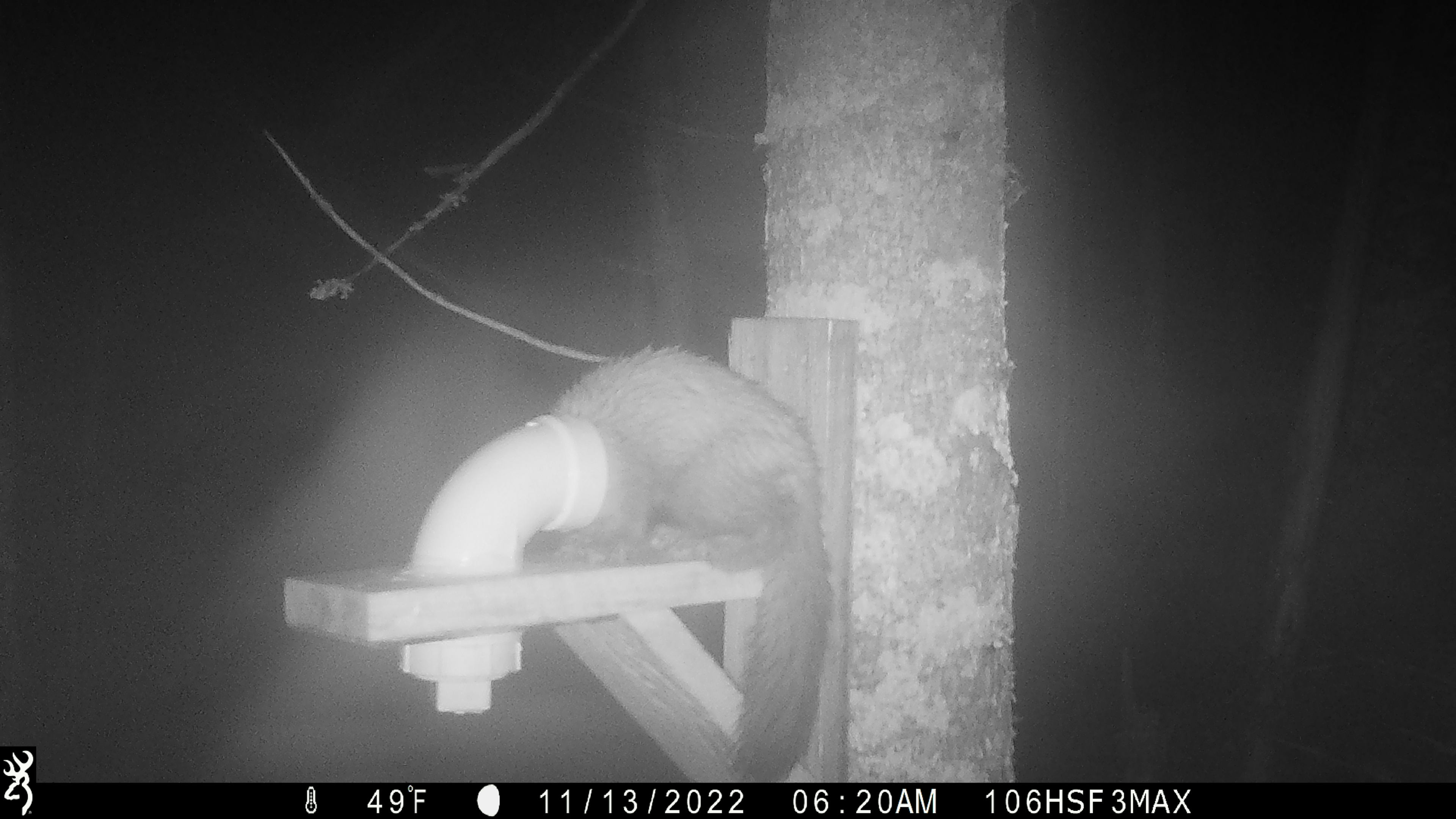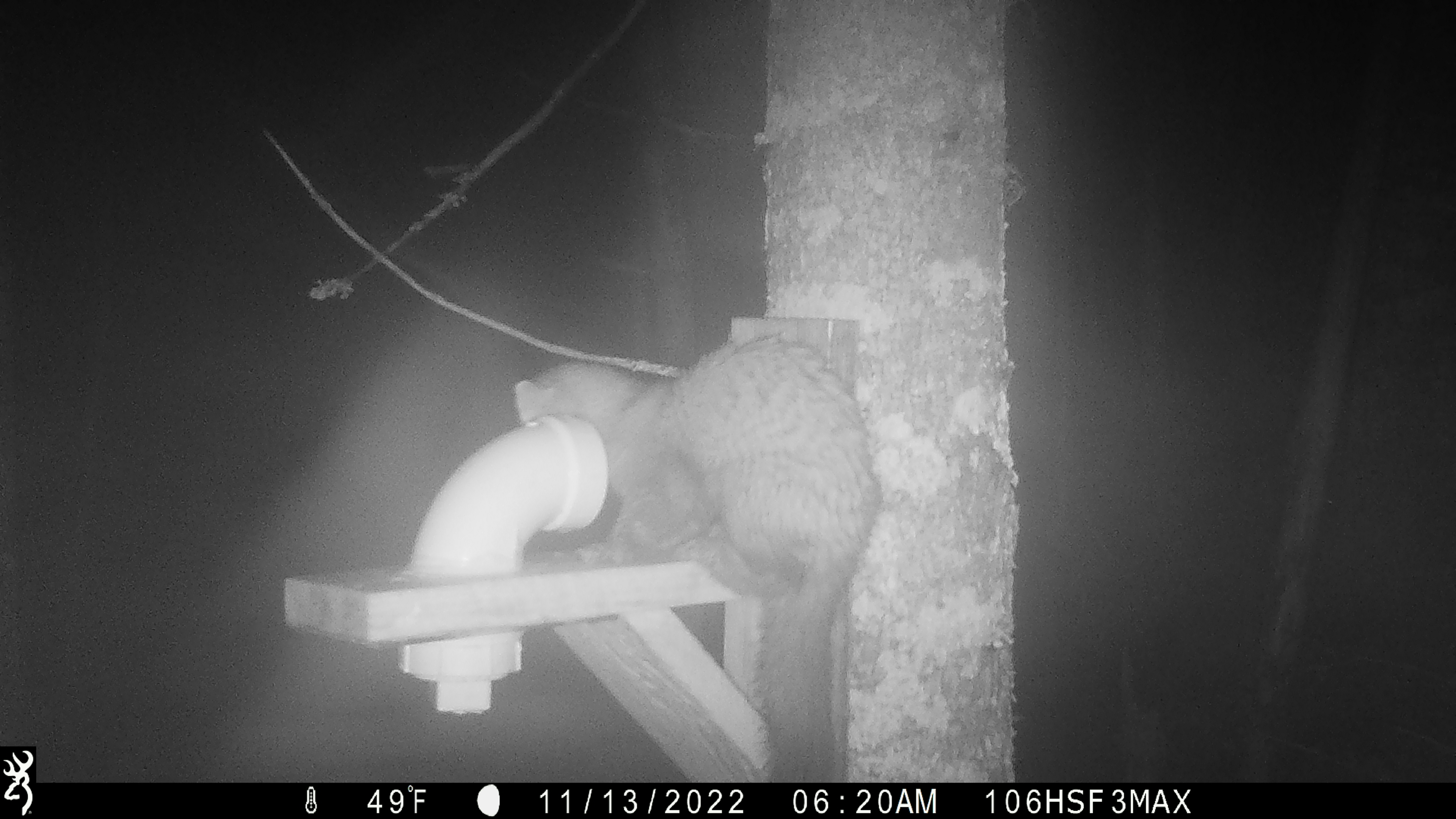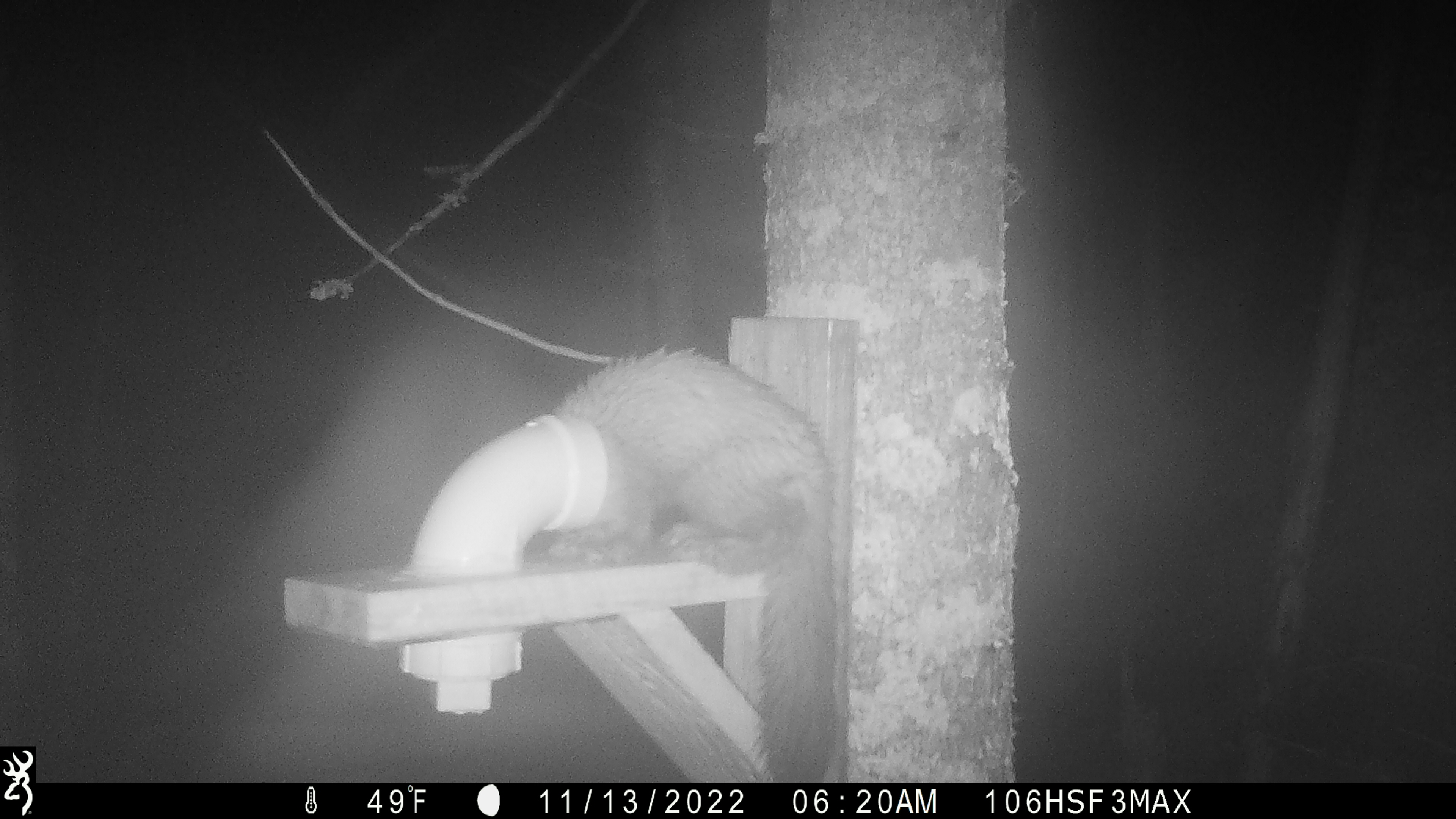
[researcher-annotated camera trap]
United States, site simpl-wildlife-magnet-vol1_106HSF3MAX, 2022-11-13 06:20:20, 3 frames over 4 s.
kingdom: Animalia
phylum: Chordata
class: Mammalia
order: Carnivora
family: Mustelidae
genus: Martes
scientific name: Martes americana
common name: american marten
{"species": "american marten (Martes americana)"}